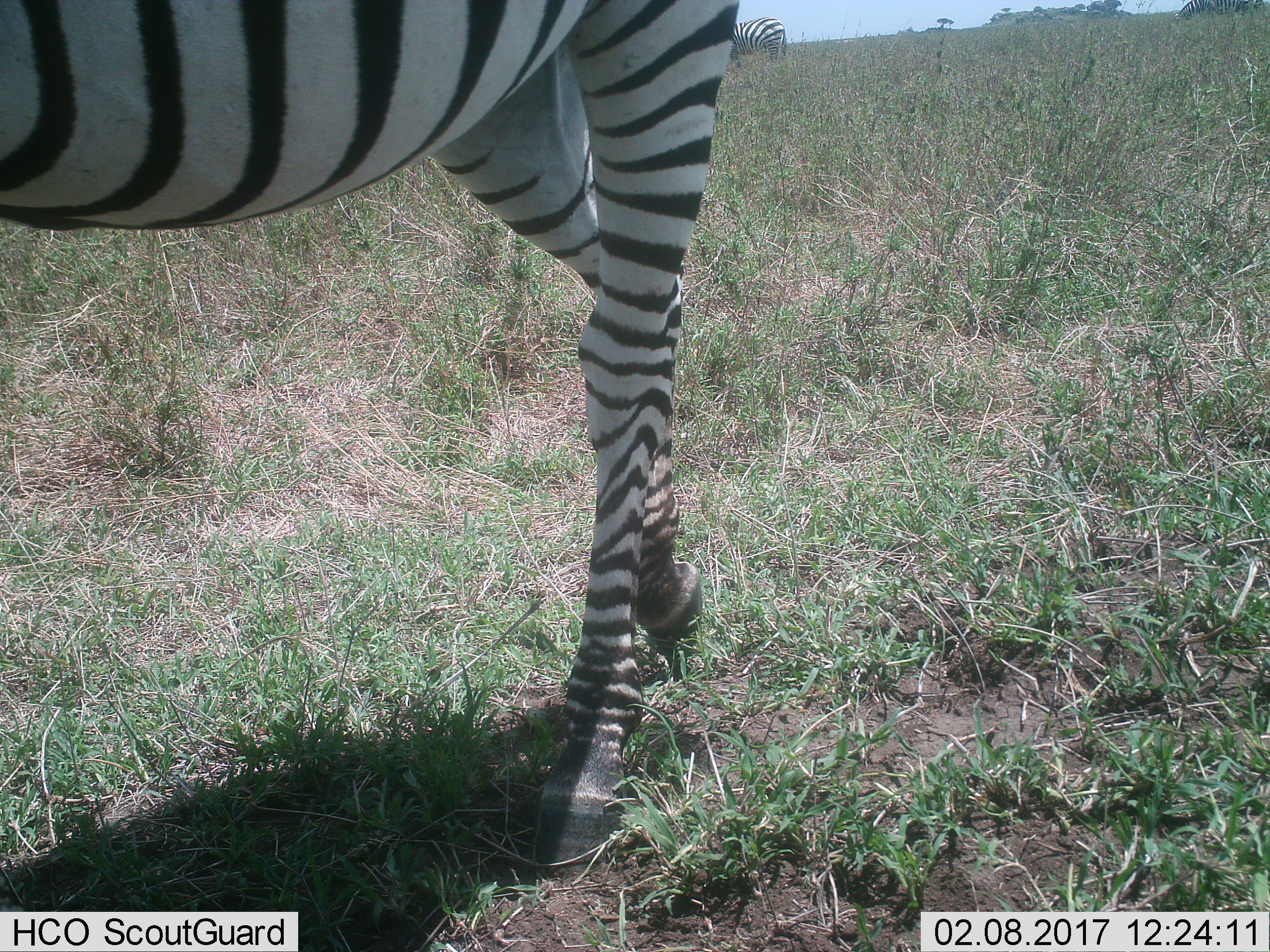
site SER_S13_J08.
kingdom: Animalia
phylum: Chordata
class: Mammalia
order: Perissodactyla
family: Equidae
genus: Equus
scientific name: Equus quagga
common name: plains zebra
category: zebraplains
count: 1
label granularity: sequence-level